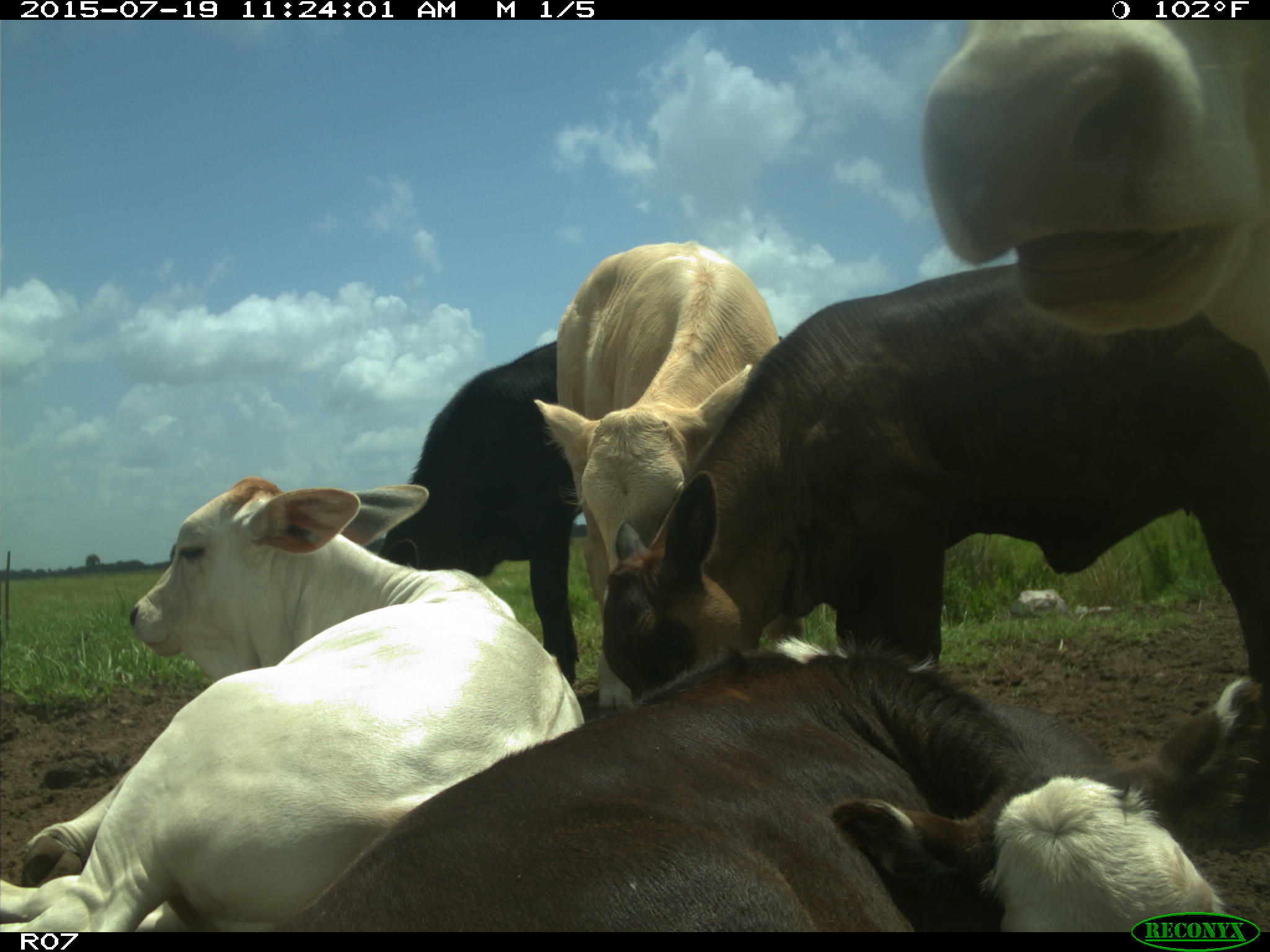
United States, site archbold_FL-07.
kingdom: Animalia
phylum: Chordata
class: Mammalia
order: Artiodactyla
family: Bovidae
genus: Bos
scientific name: Bos taurus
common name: domestic cow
Bos taurus (domestic cow).